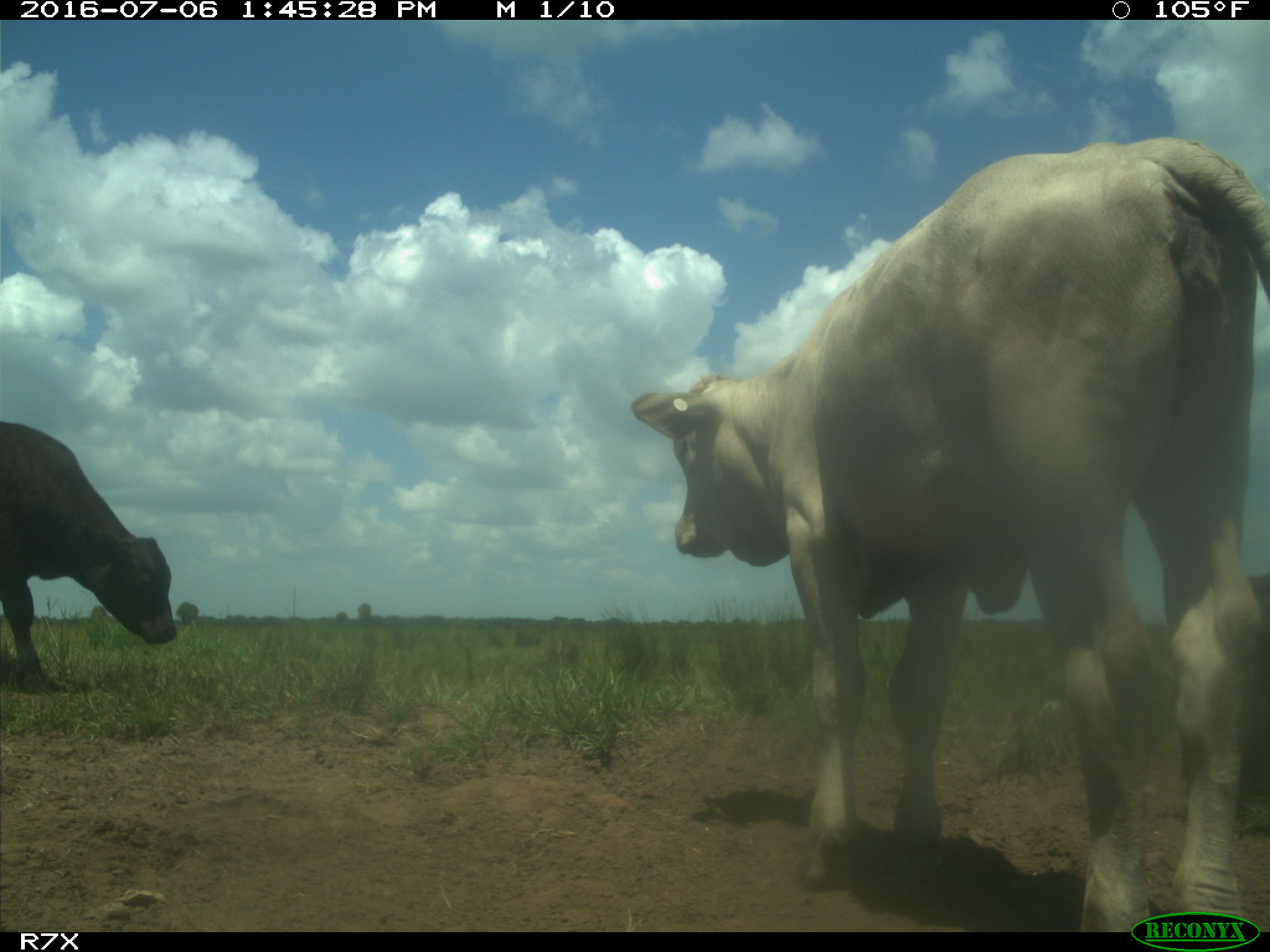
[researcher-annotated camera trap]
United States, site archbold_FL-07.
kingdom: Animalia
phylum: Chordata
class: Mammalia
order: Artiodactyla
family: Bovidae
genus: Bos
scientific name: Bos taurus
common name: domestic cow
Bos taurus (domestic cow).